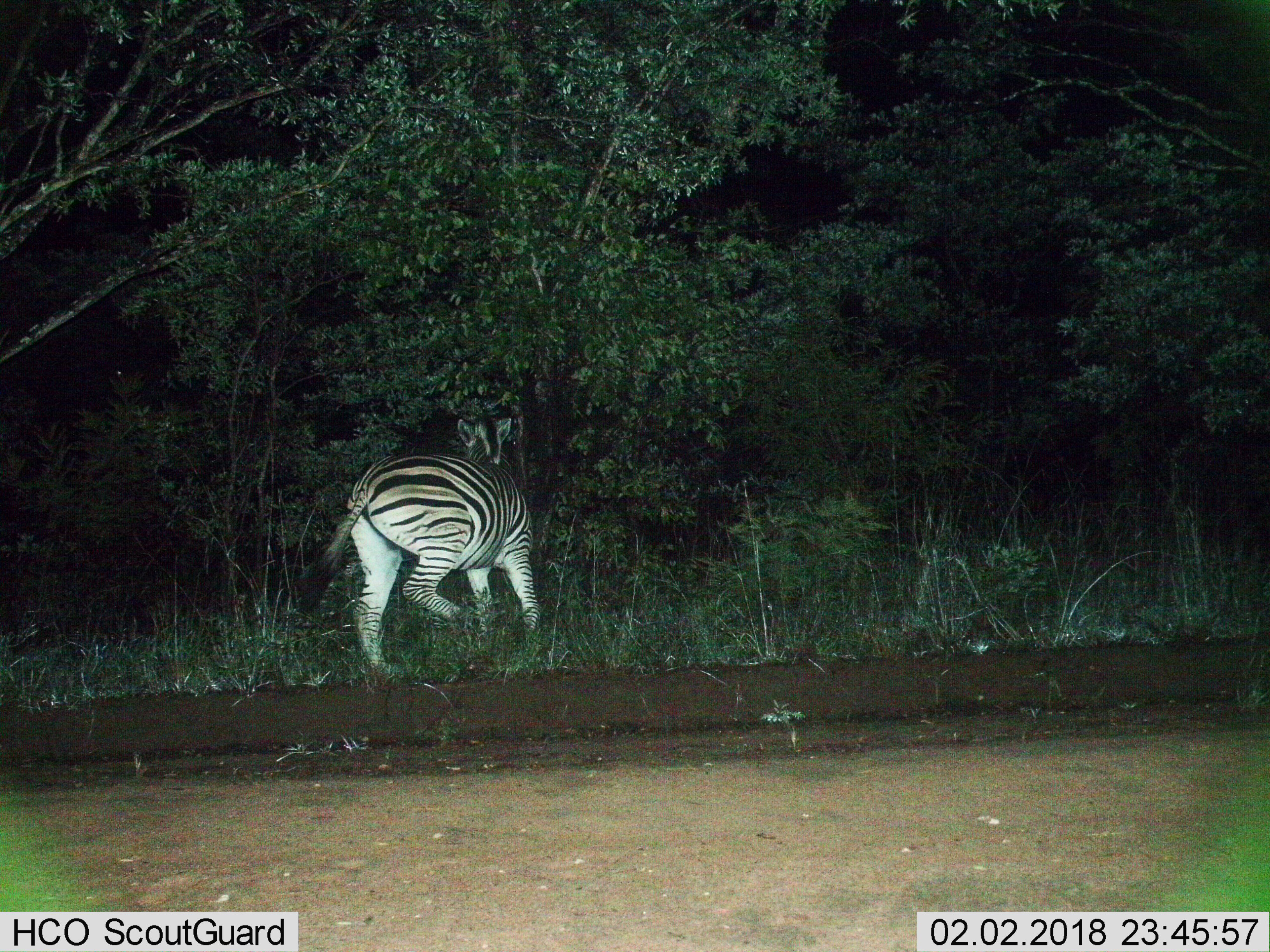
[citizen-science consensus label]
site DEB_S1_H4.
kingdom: Animalia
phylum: Chordata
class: Mammalia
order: Perissodactyla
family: Equidae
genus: Equus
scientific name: Equus quagga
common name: plains zebra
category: zebraplains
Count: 1.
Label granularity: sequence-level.